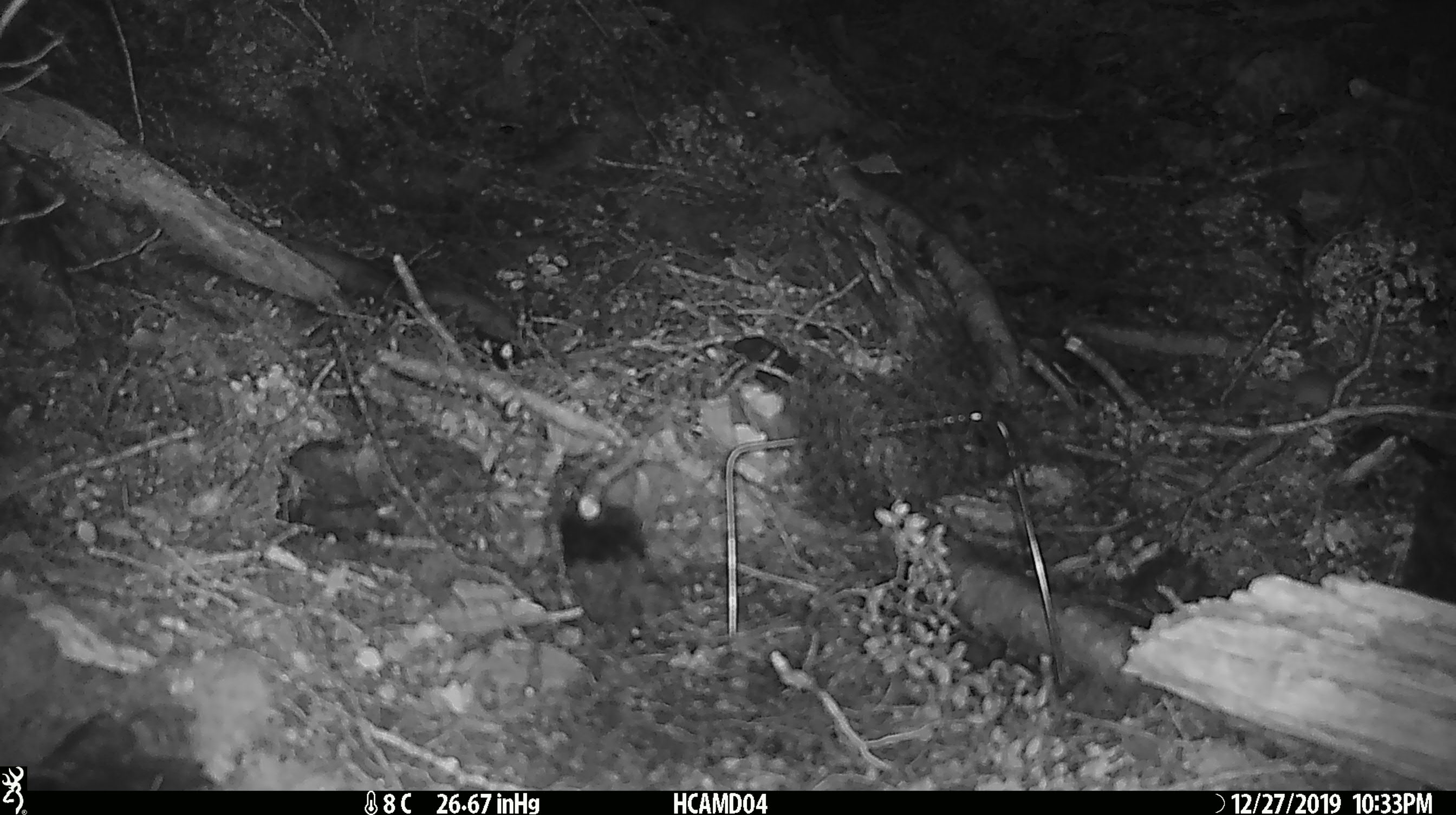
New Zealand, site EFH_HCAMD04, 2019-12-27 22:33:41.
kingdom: Animalia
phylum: Chordata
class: Mammalia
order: Rodentia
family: Muridae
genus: Mus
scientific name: Mus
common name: mouse